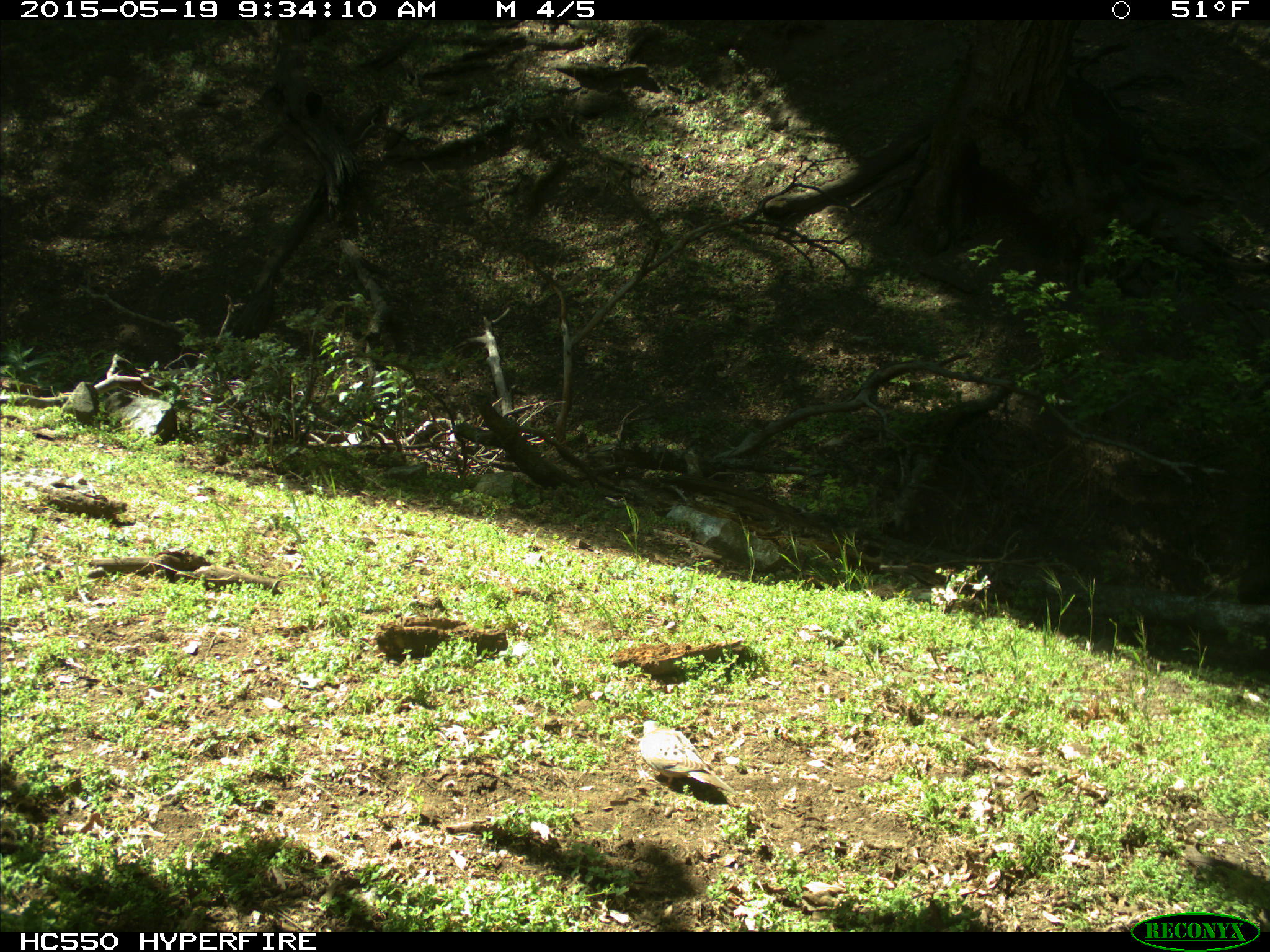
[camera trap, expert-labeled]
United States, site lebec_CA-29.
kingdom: Animalia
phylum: Chordata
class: Aves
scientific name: Aves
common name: birds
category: unidentified bird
Unidentified bird (birds) (Aves).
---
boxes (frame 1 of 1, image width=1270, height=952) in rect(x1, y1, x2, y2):
animal: rect(639, 720, 737, 796)